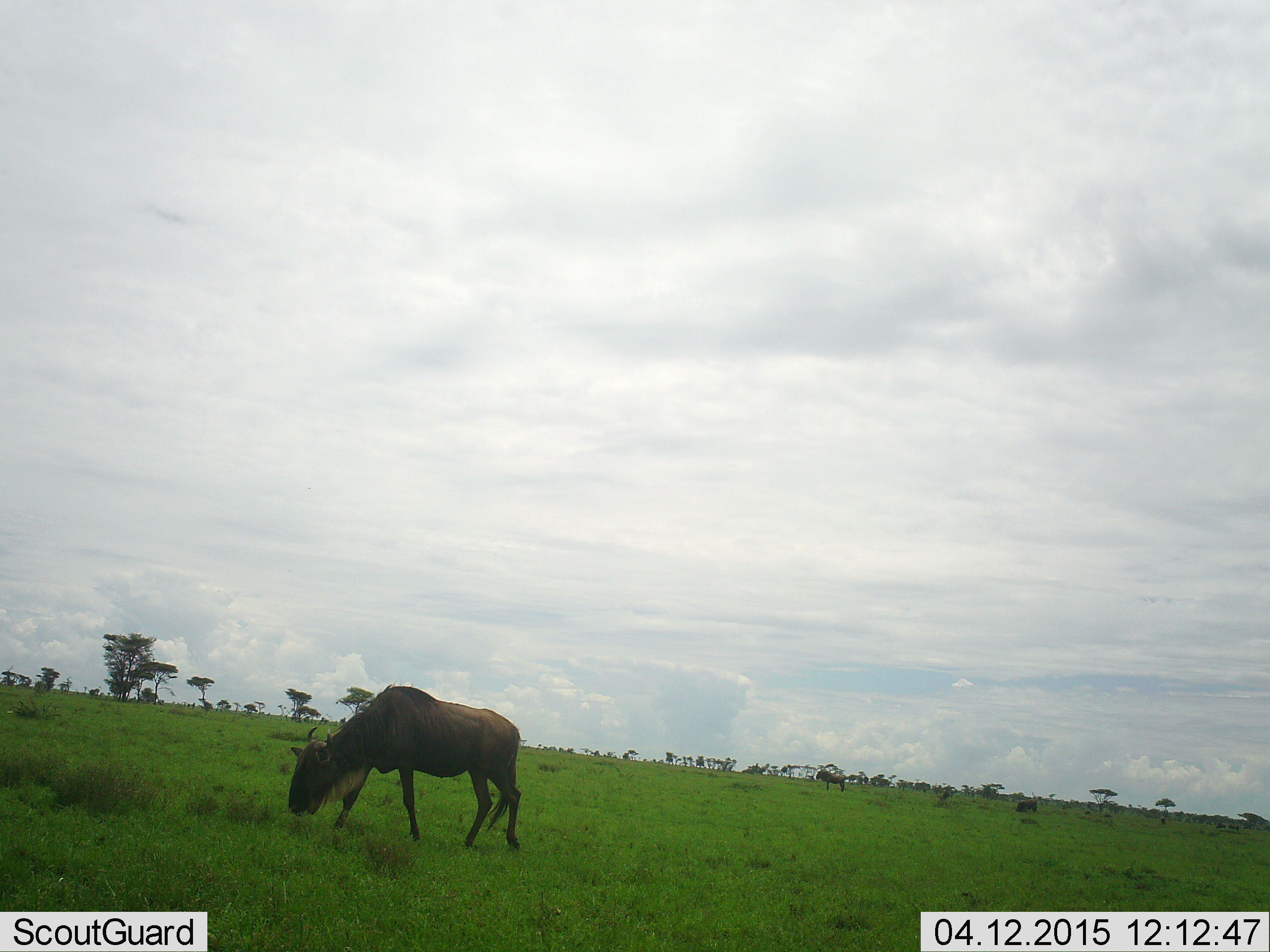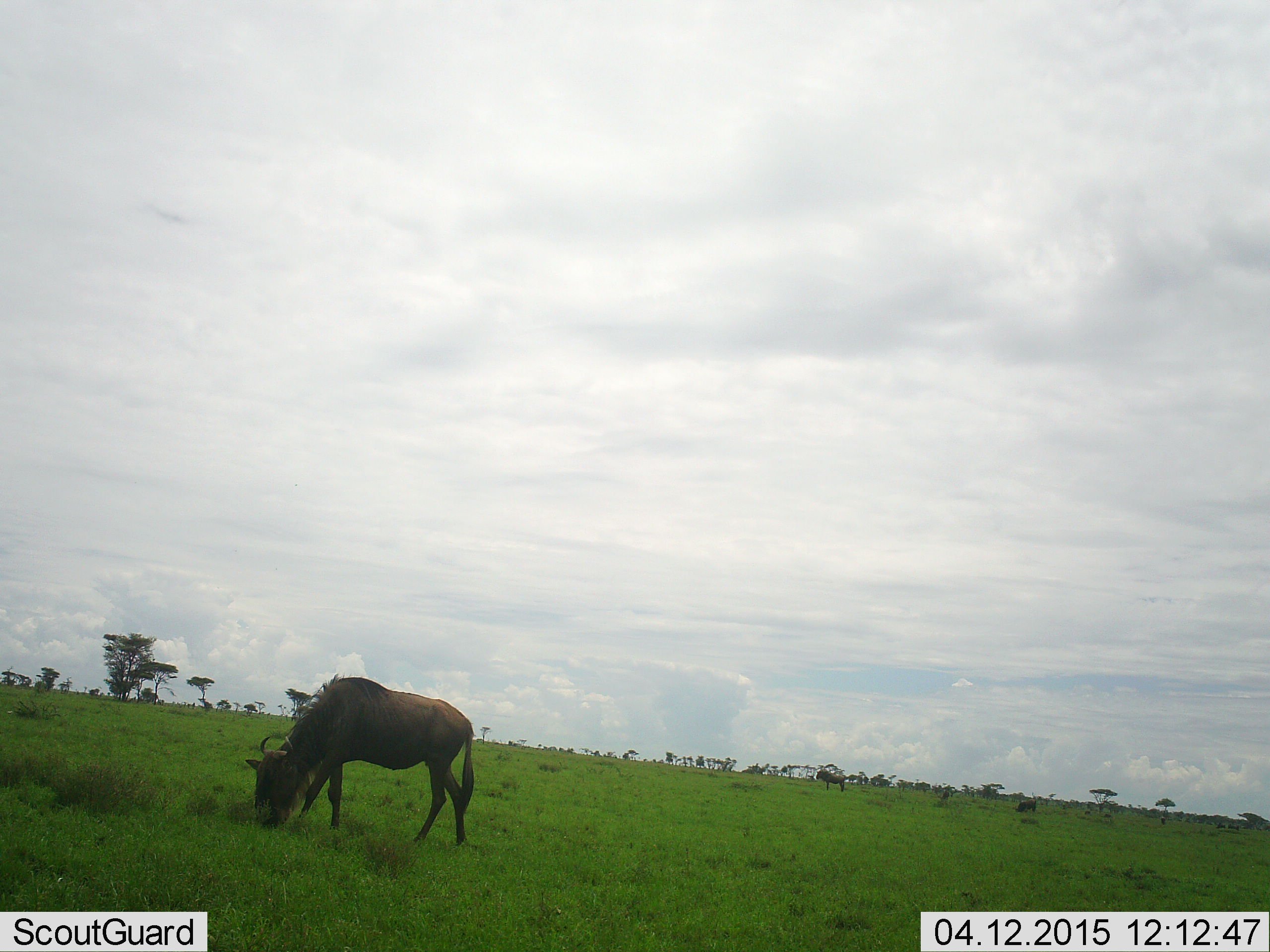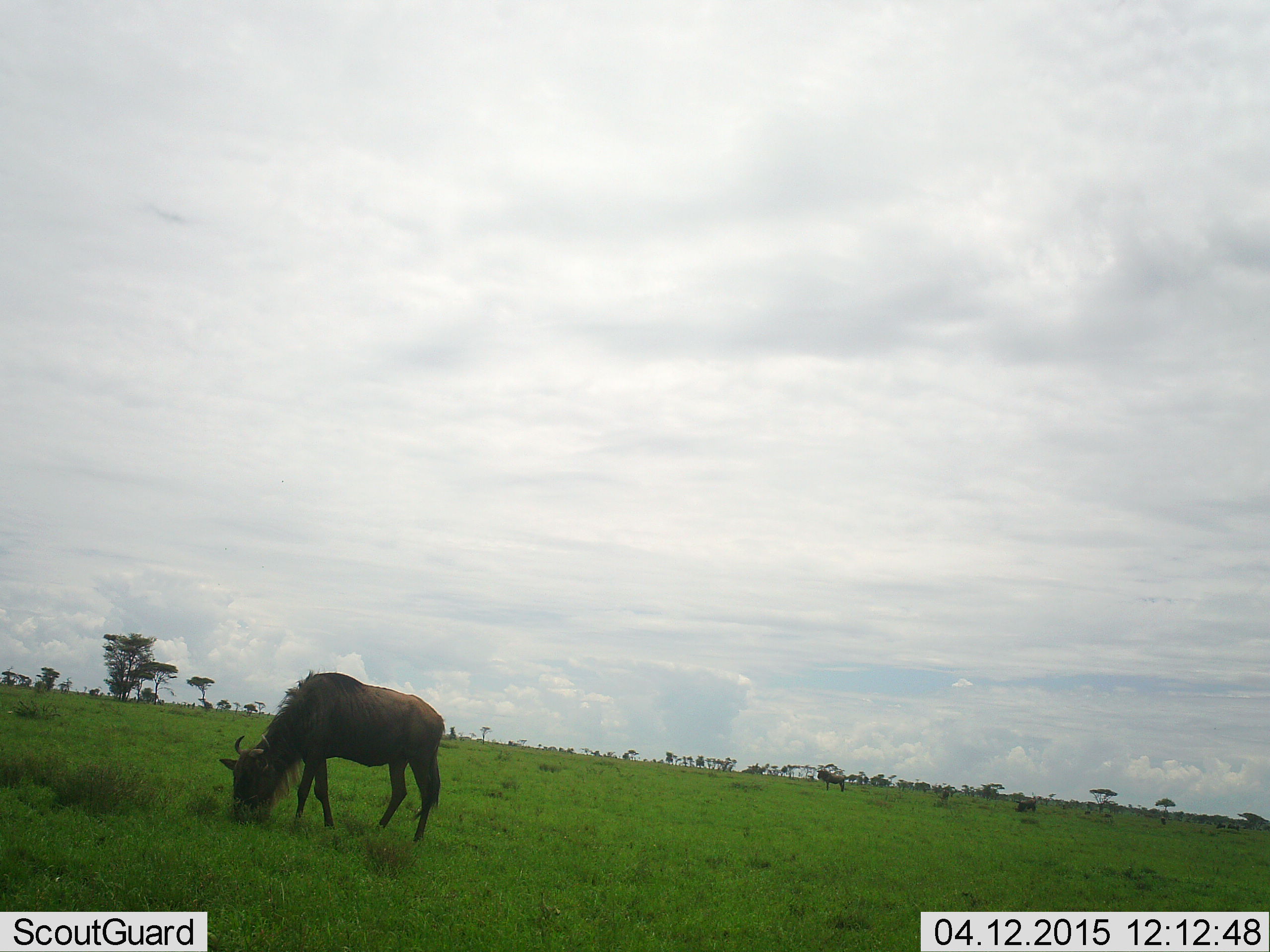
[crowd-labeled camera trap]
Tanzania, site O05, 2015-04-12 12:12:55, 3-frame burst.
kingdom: Animalia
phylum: Chordata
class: Mammalia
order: Artiodactyla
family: Bovidae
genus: Connochaetes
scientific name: Connochaetes taurinus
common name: blue wildebeest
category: wildebeest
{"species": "wildebeest (blue wildebeest) (Connochaetes taurinus)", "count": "3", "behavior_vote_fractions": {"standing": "30%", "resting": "0%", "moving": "30%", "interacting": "0%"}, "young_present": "0%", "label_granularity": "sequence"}